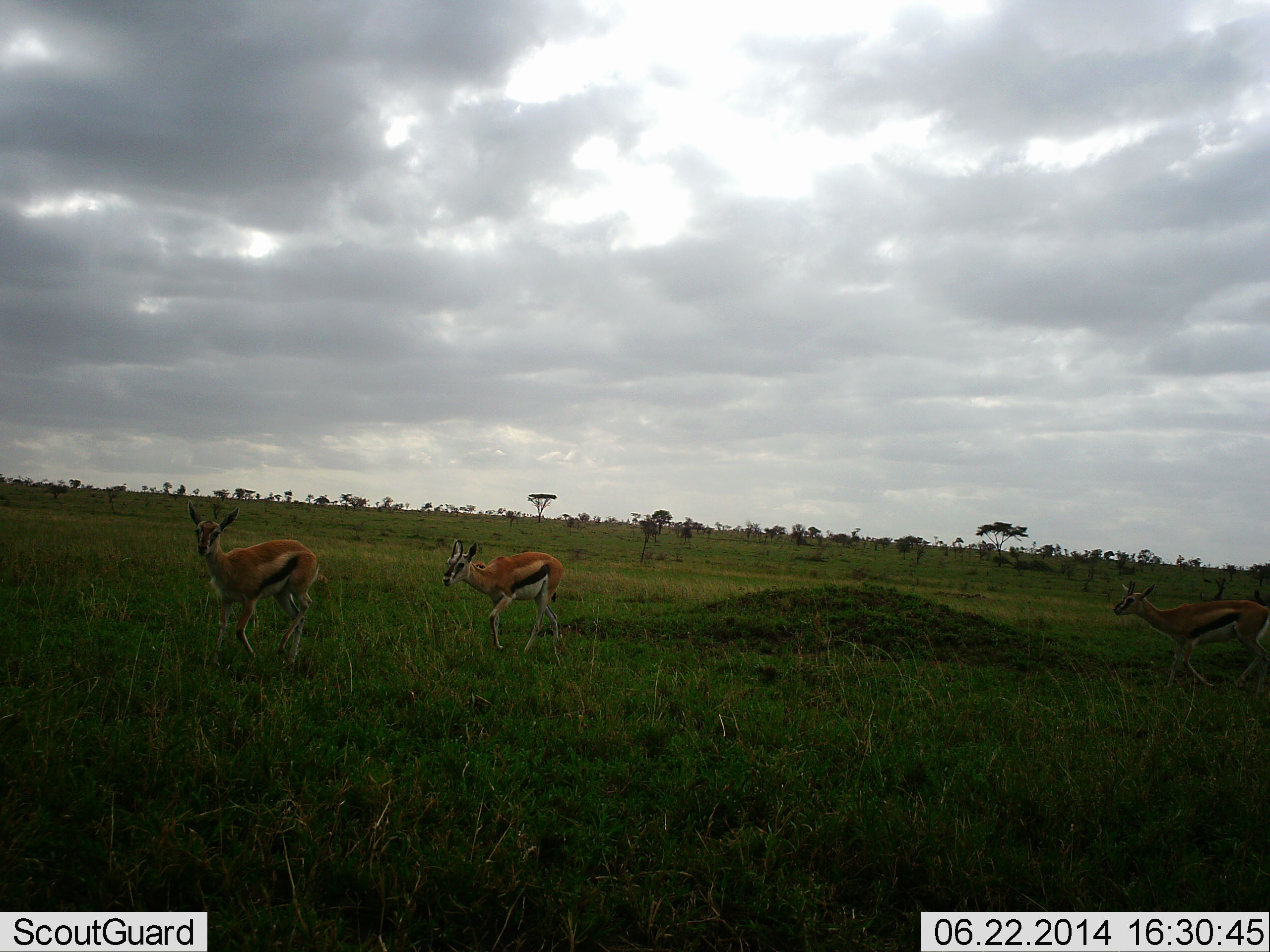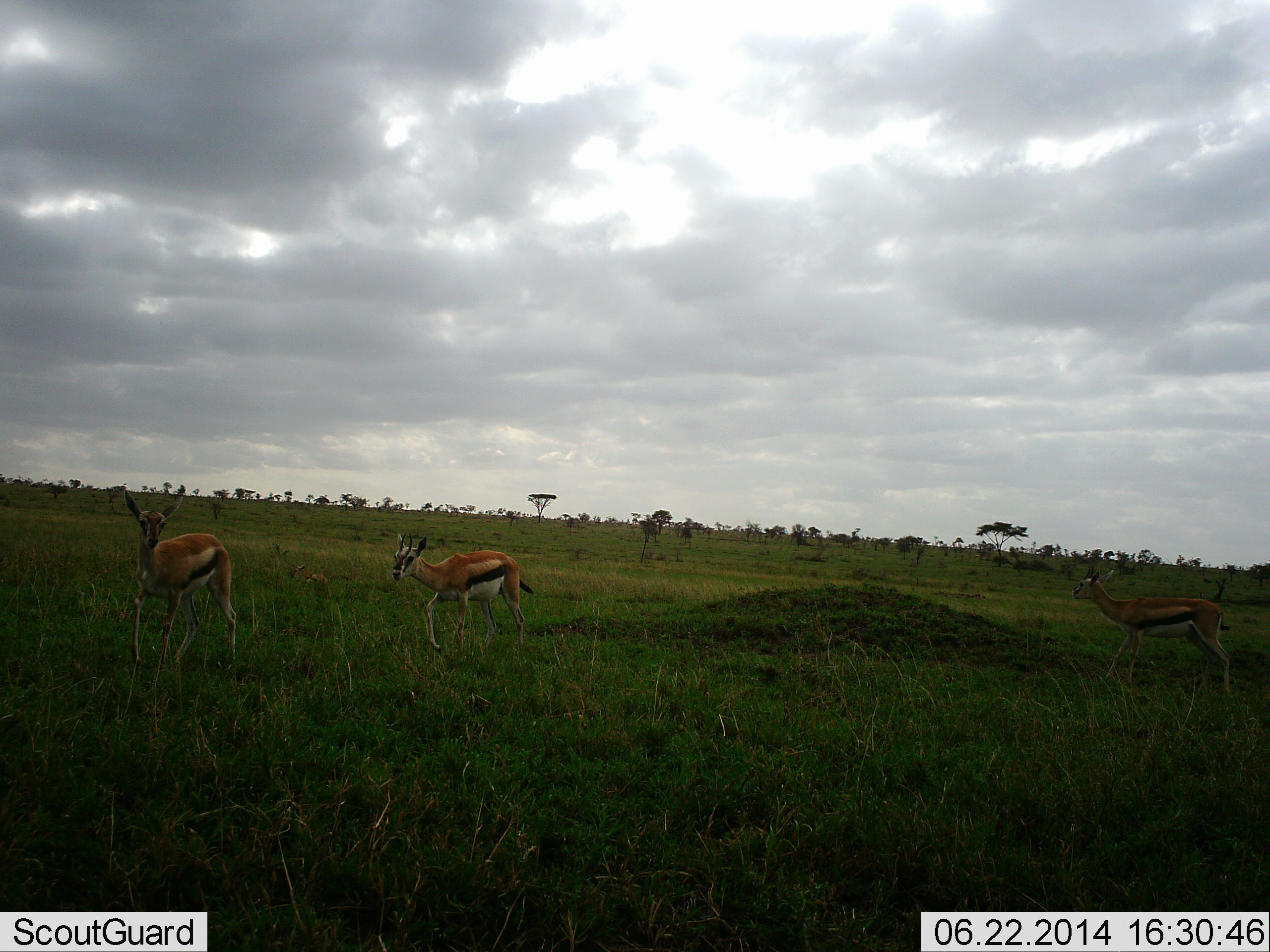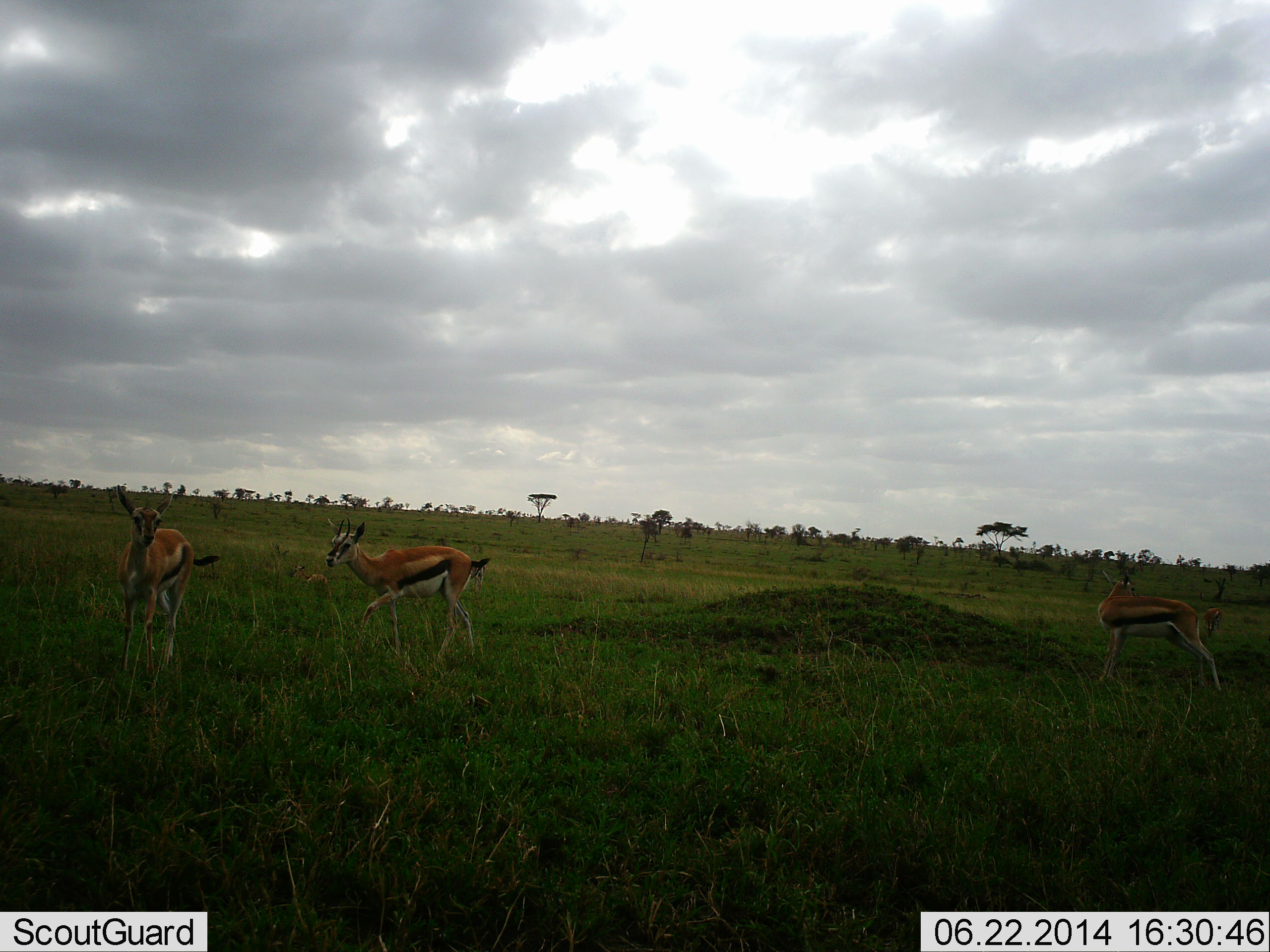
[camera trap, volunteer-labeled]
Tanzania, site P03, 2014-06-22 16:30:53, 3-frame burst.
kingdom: Animalia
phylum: Chordata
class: Mammalia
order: Artiodactyla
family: Bovidae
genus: Eudorcas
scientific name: Eudorcas thomsonii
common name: thomson's gazelle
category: gazellethomsons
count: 3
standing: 10%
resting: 10%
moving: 90%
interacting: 0%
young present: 20%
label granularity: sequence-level